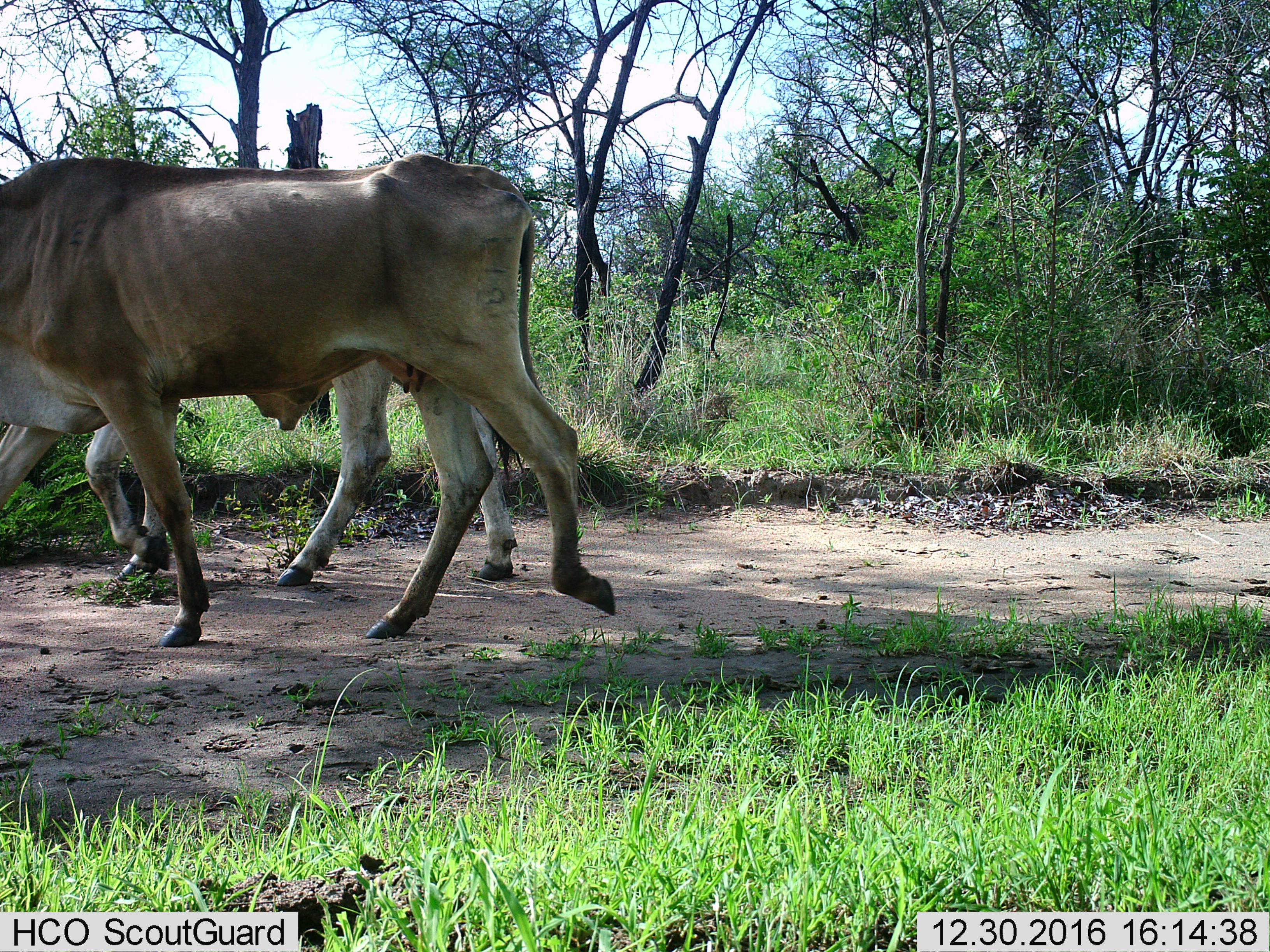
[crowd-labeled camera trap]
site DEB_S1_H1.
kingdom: Animalia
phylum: Chordata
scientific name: Vertebrata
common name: domestic animal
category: domesticanimal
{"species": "domesticanimal (domestic animal) (Vertebrata)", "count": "2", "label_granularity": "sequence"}